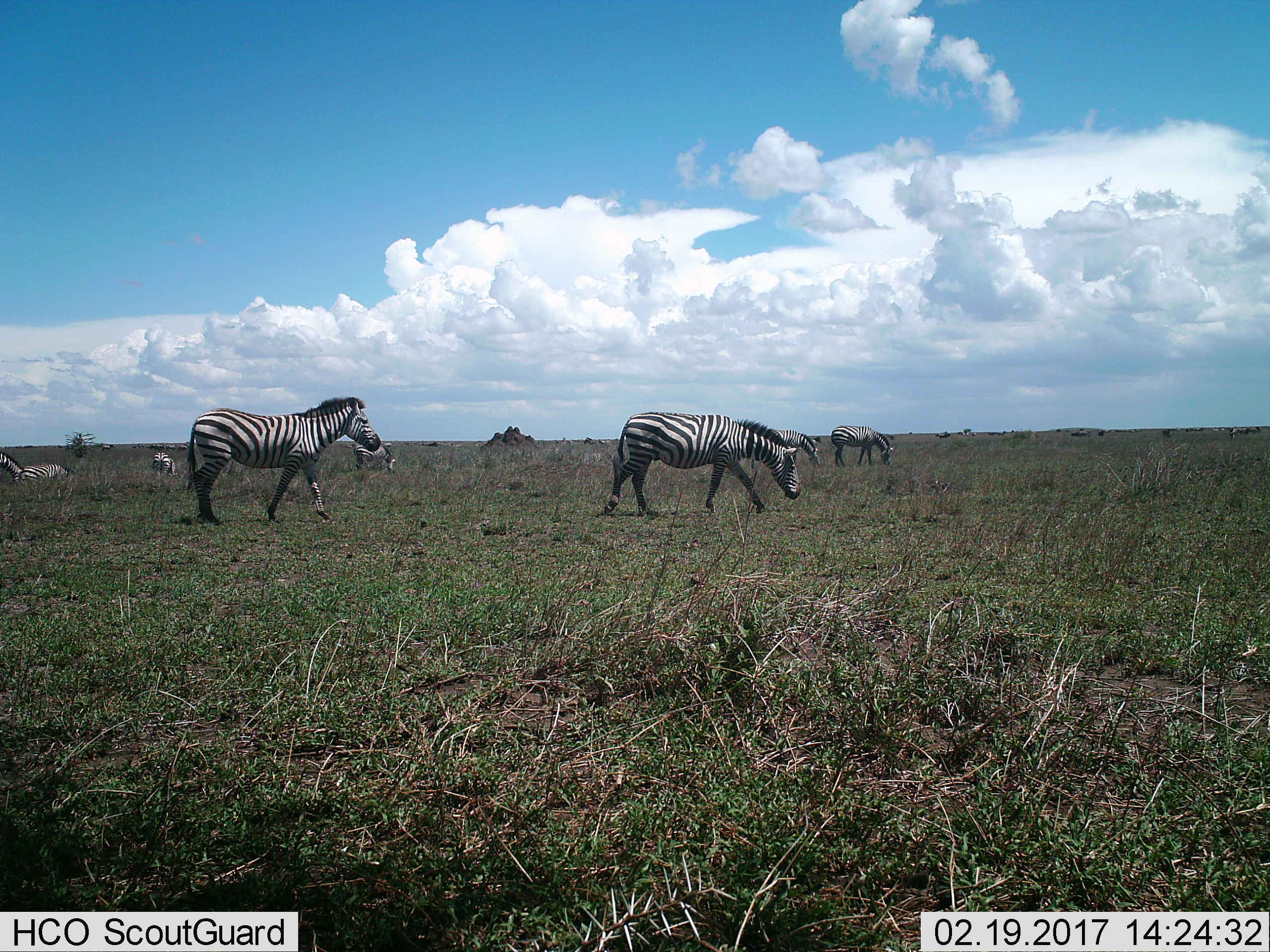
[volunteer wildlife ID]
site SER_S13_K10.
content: unidentified animal